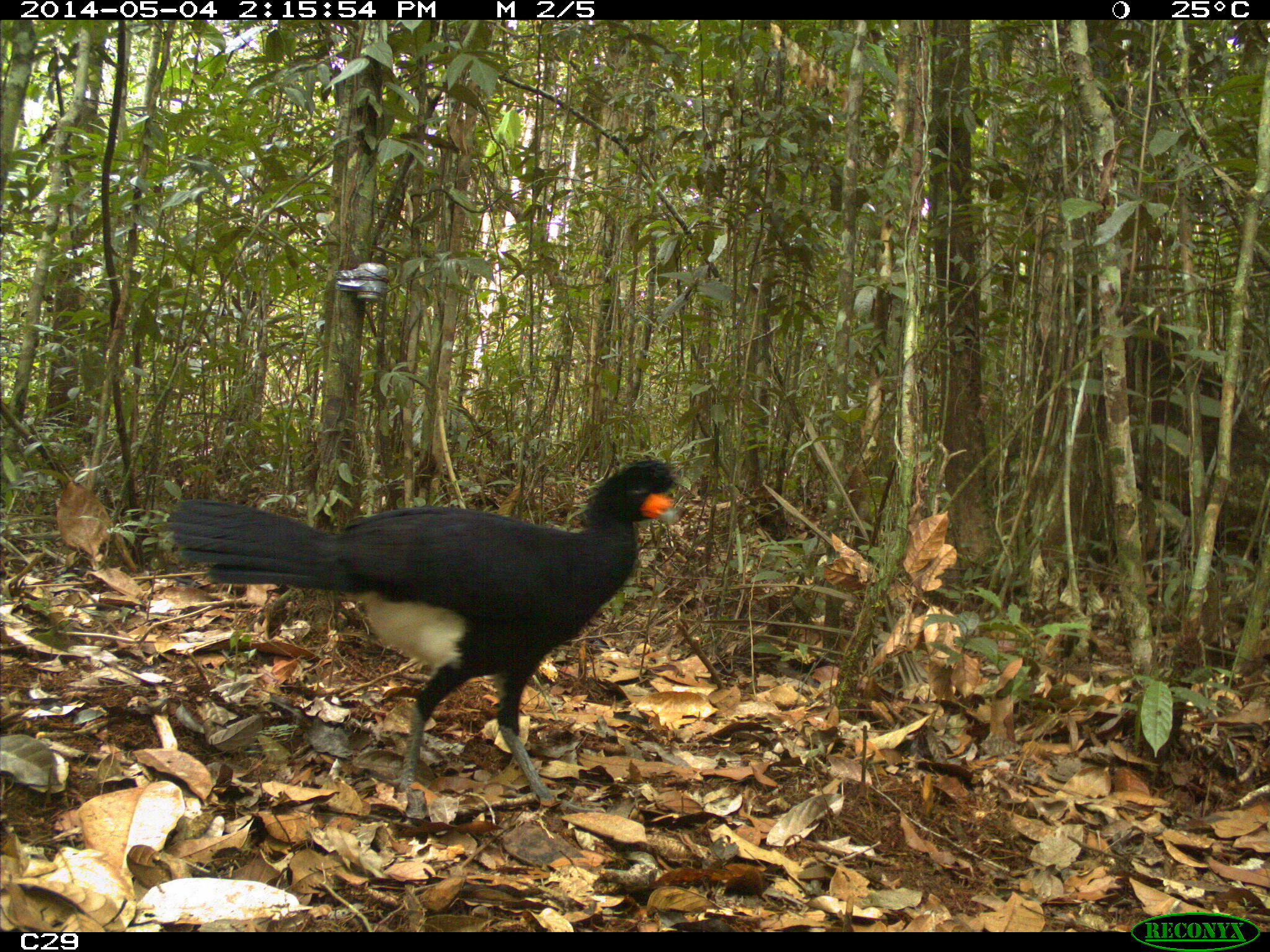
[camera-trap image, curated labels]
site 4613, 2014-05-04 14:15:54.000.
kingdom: Animalia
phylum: Chordata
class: Aves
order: Galliformes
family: Cracidae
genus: Crax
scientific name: Crax alector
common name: black curassow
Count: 2.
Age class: adult.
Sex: female.